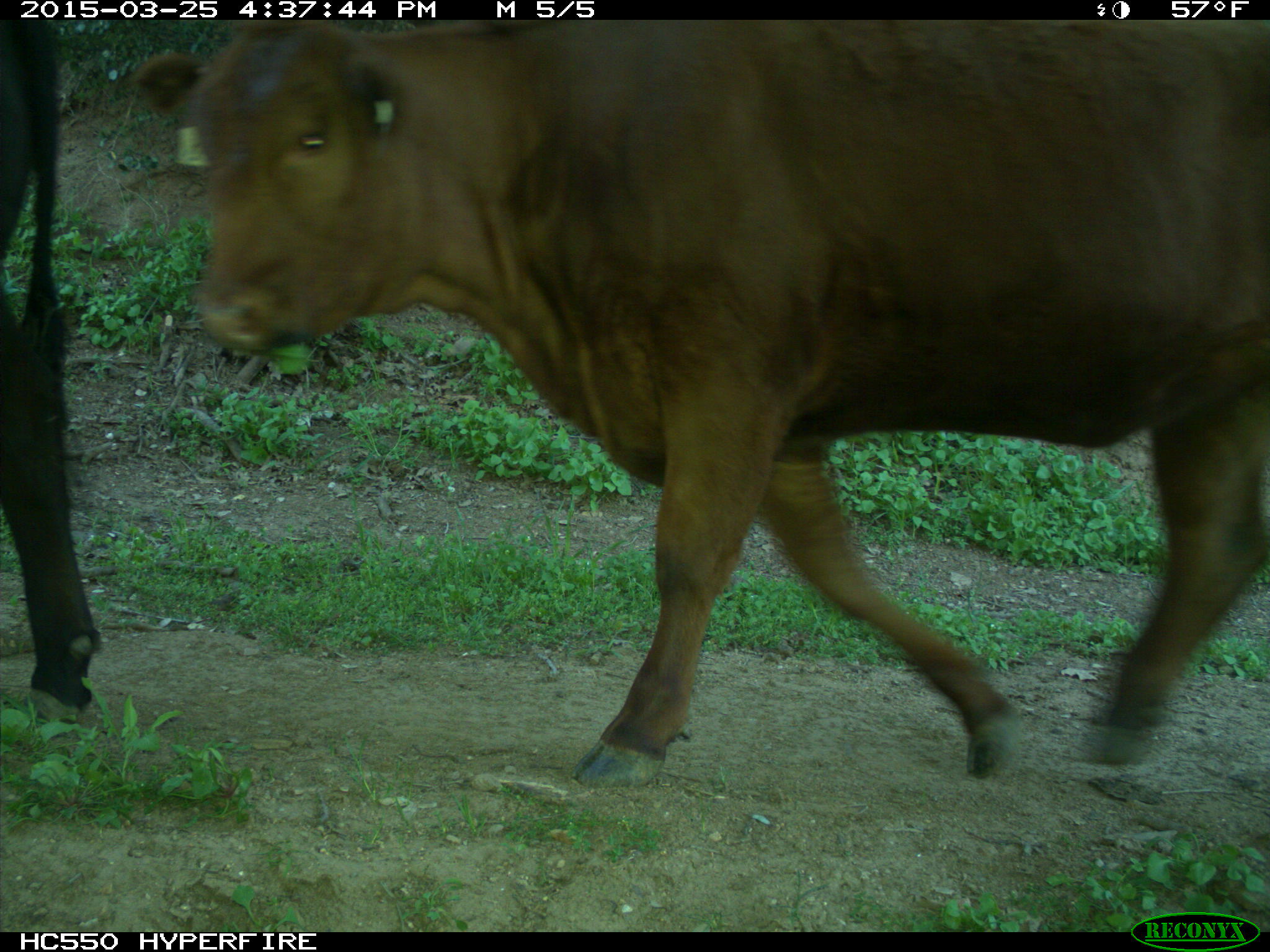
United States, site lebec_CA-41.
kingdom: Animalia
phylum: Chordata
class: Mammalia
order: Artiodactyla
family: Bovidae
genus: Bos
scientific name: Bos taurus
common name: domestic cow